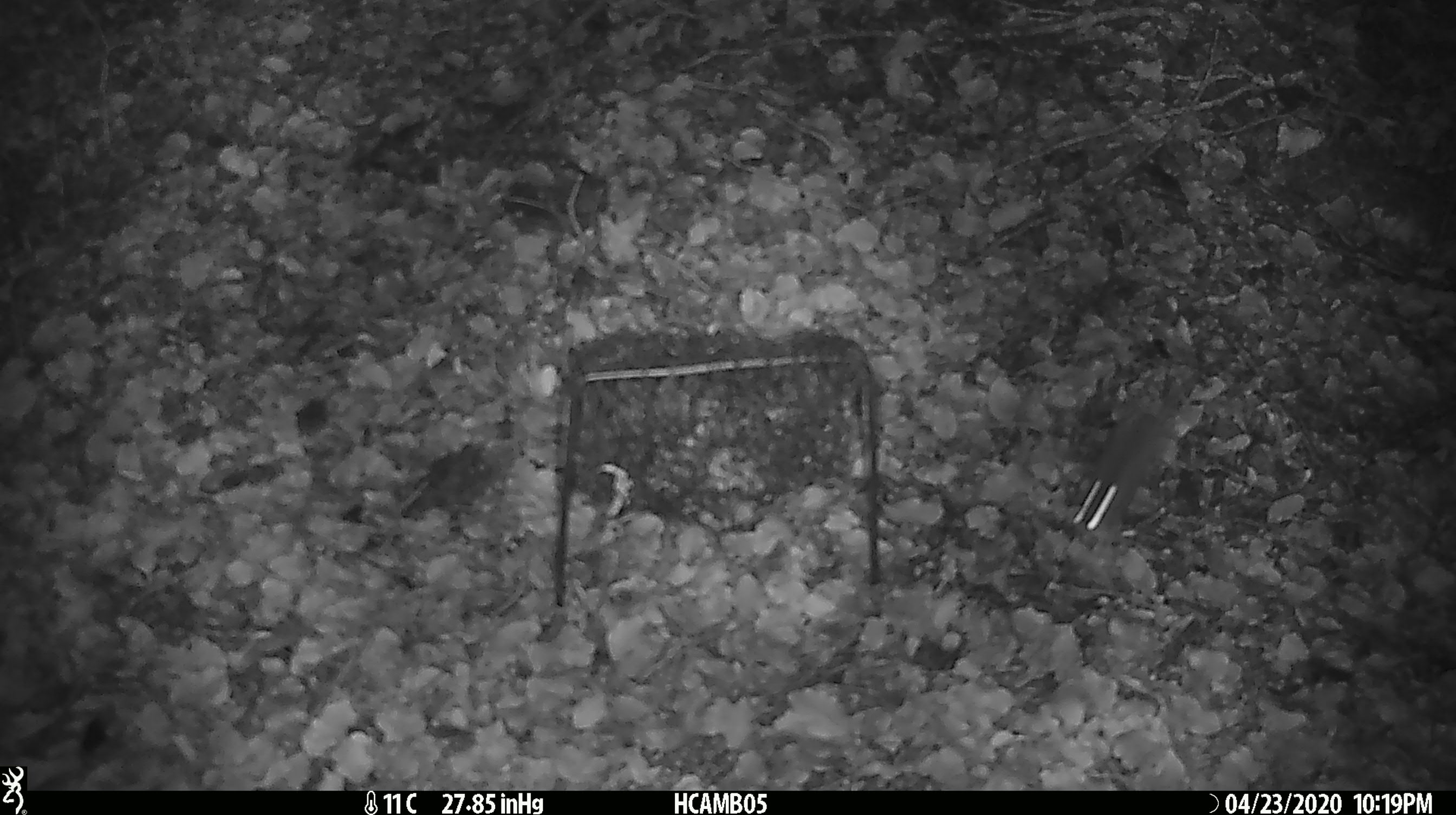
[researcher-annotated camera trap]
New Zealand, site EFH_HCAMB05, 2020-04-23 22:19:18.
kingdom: Animalia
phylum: Chordata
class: Mammalia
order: Rodentia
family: Muridae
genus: Mus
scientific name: Mus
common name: mouse